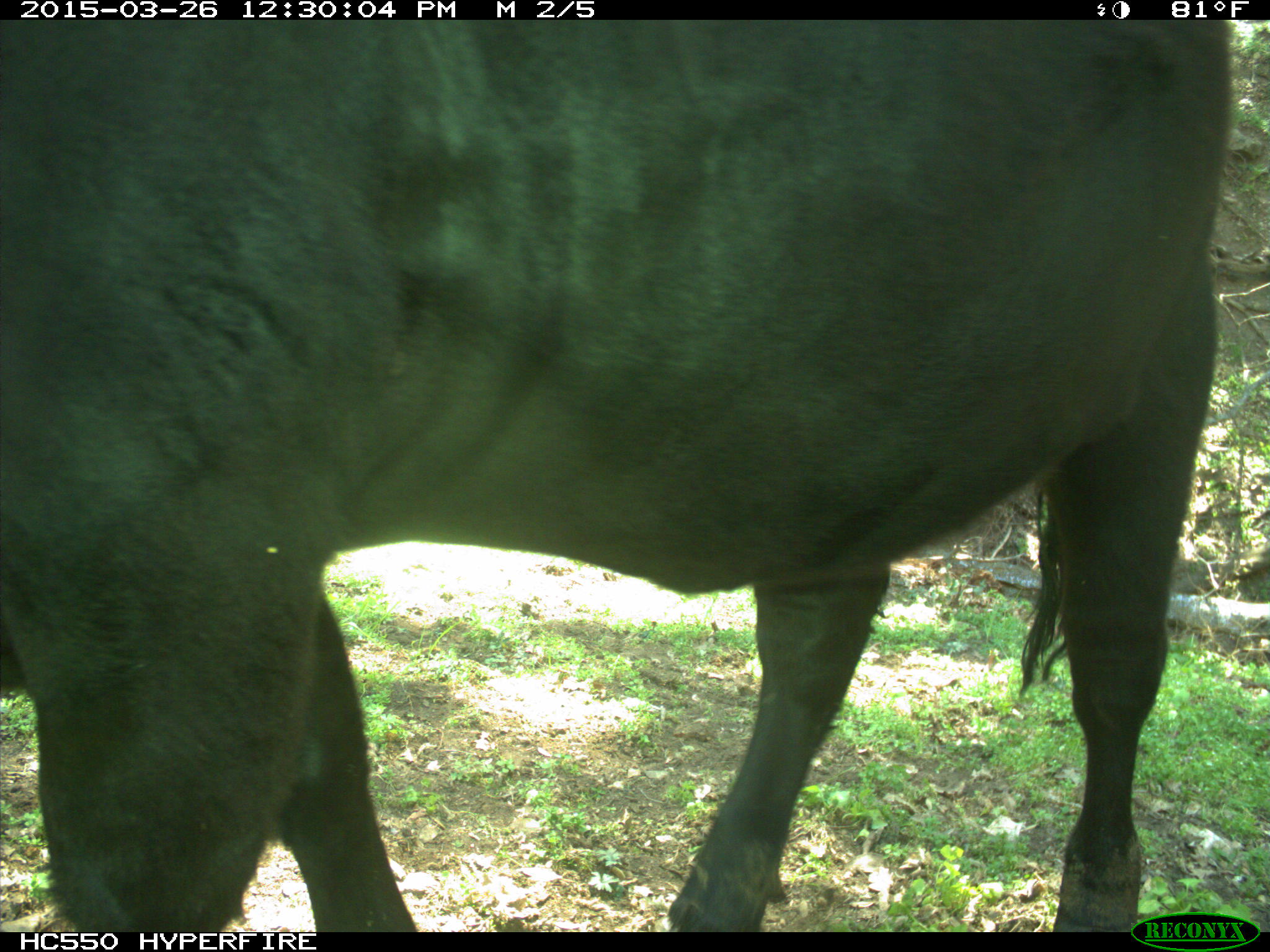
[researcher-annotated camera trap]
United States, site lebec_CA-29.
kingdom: Animalia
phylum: Chordata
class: Mammalia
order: Artiodactyla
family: Bovidae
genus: Bos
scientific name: Bos taurus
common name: domestic cow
Bos taurus (domestic cow).